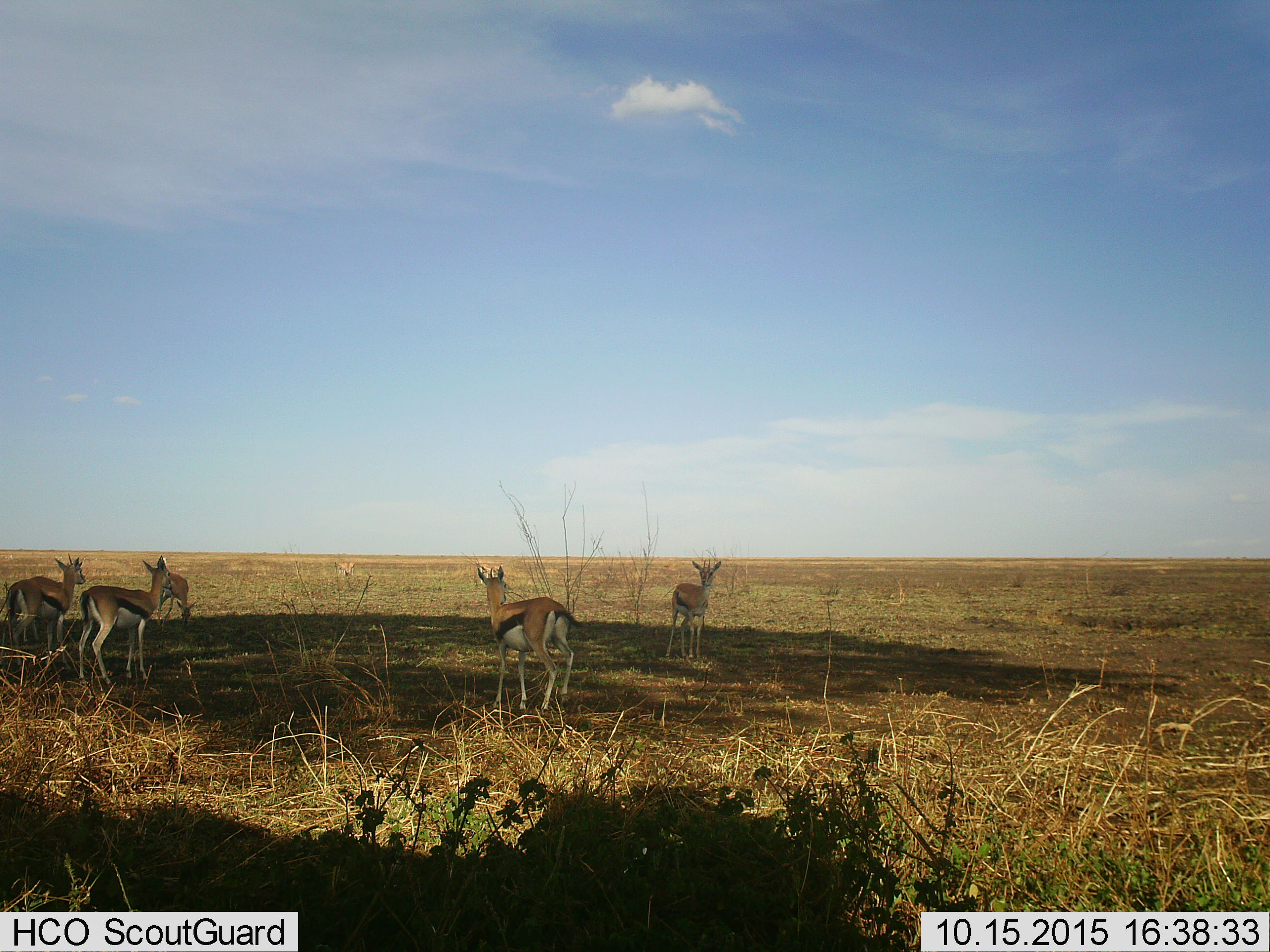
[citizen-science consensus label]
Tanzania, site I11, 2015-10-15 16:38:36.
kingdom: Animalia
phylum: Chordata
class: Mammalia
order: Artiodactyla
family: Bovidae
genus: Eudorcas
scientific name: Eudorcas thomsonii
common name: thomson's gazelle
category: gazellethomsons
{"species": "gazellethomsons (thomson's gazelle) (Eudorcas thomsonii)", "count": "5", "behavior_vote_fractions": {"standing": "100%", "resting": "0%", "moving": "0%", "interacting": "0%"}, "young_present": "0%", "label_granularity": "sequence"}